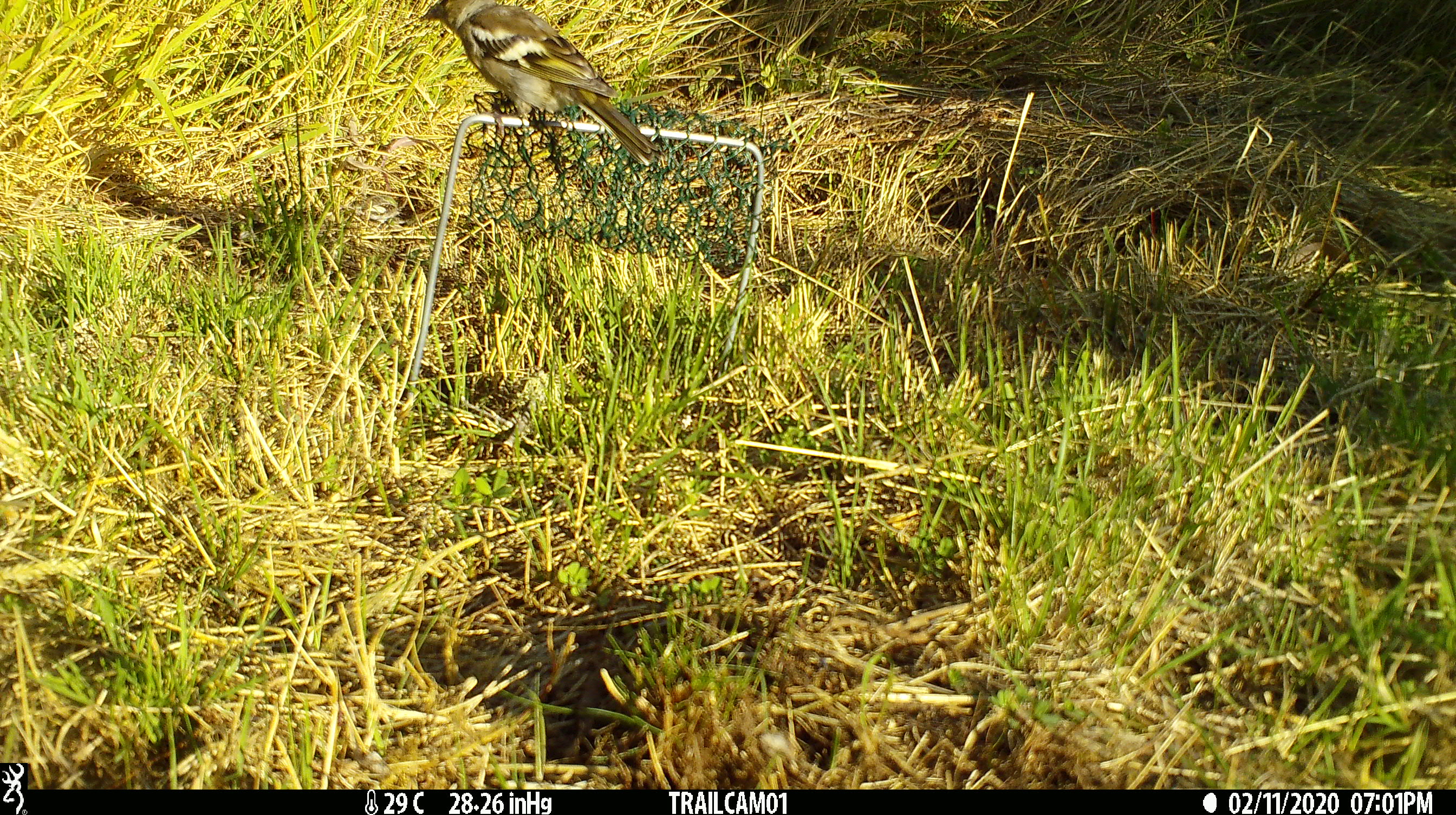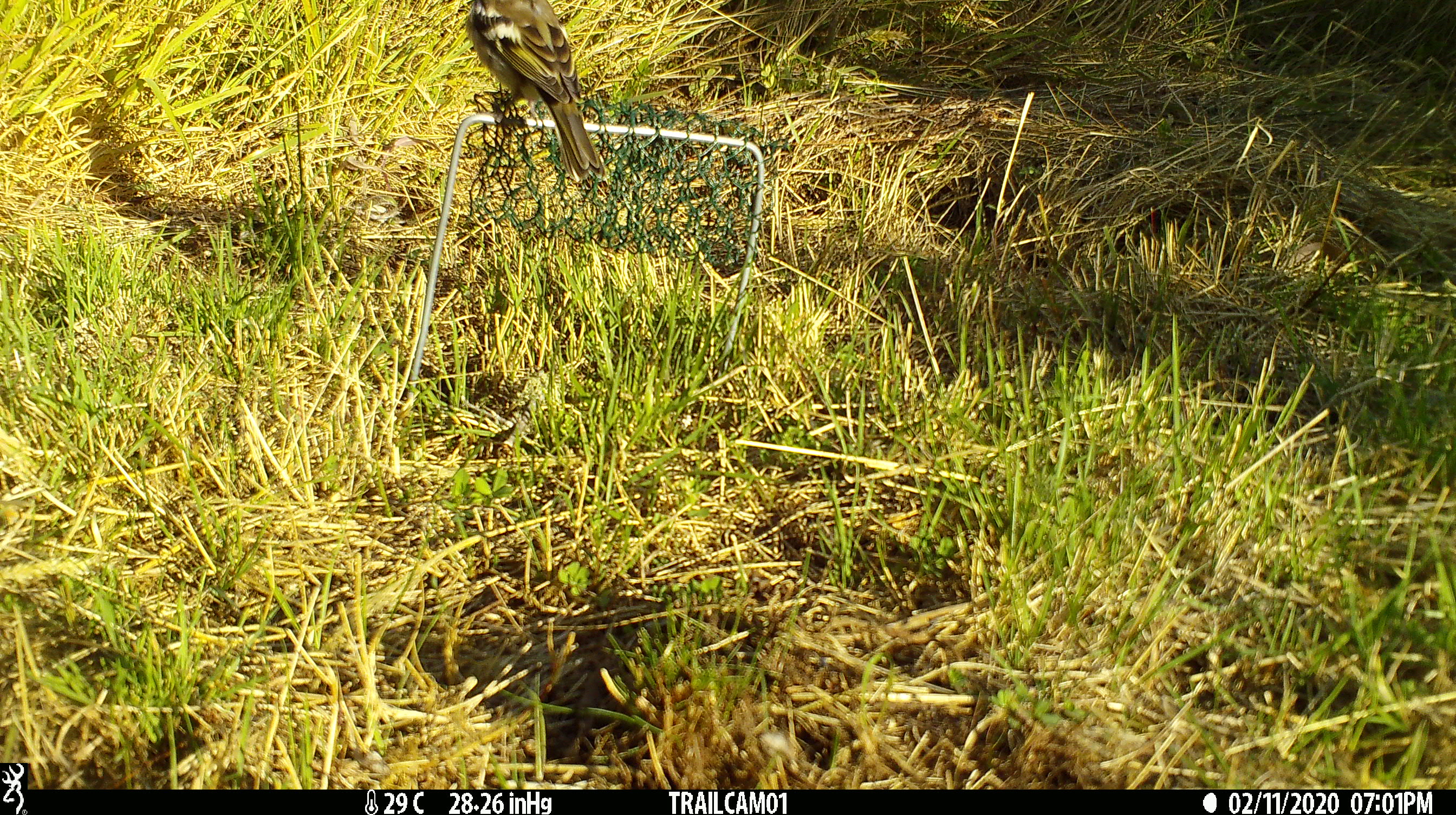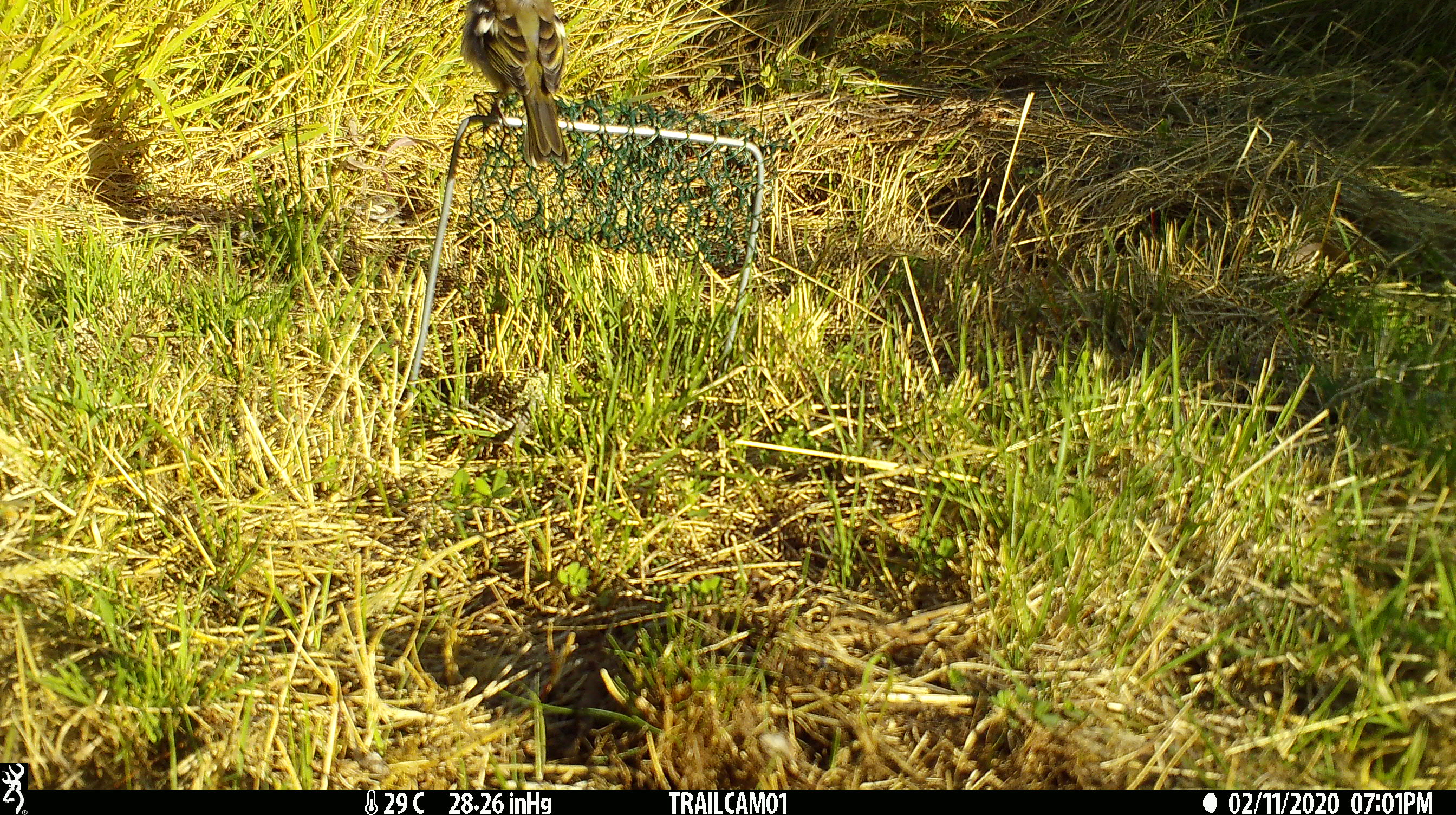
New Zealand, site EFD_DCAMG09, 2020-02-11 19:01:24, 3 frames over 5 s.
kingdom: Animalia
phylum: Chordata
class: Aves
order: Passeriformes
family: Fringillidae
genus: Fringilla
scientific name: Fringilla coelebs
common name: common chaffinch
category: chaffinch